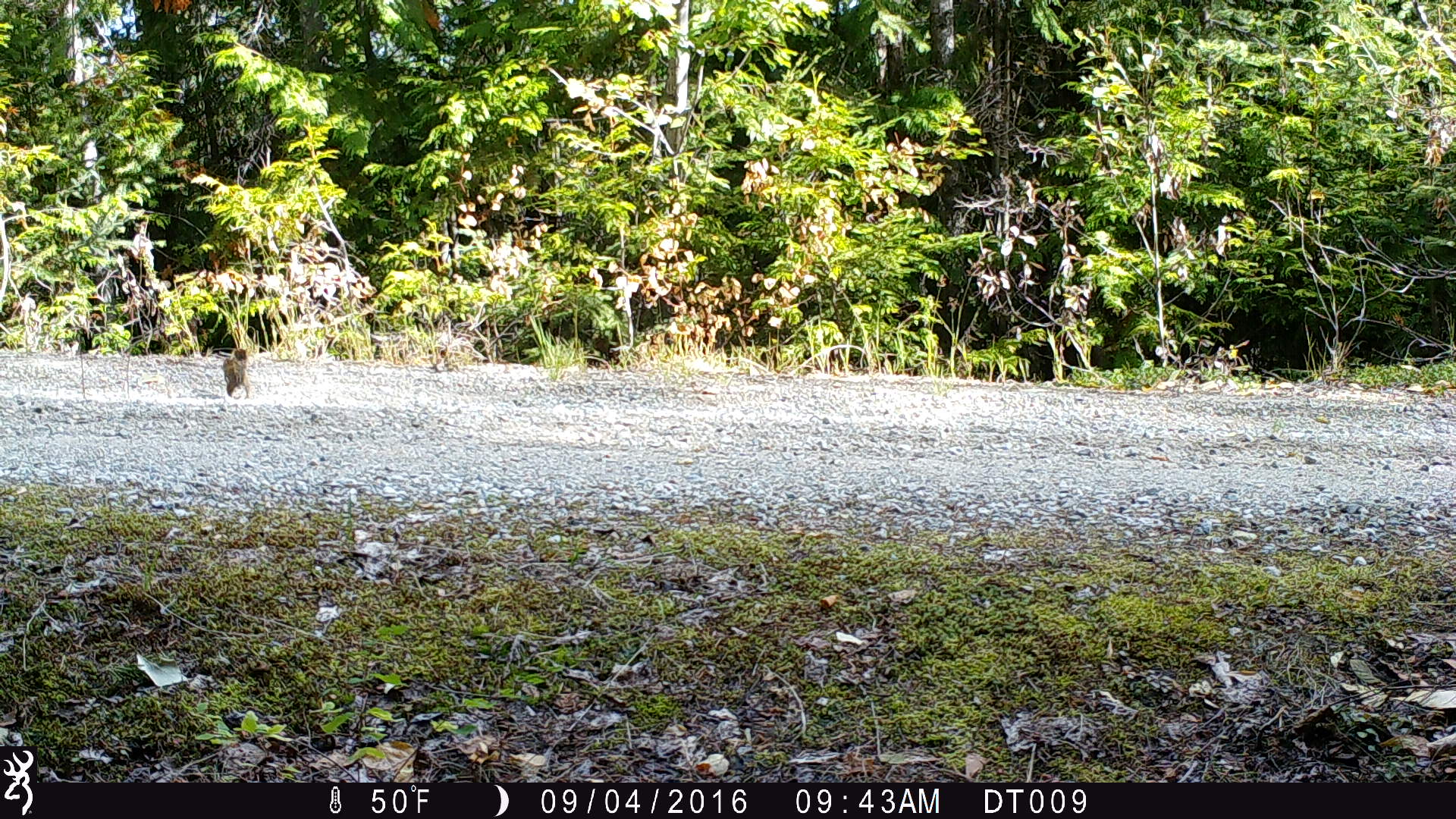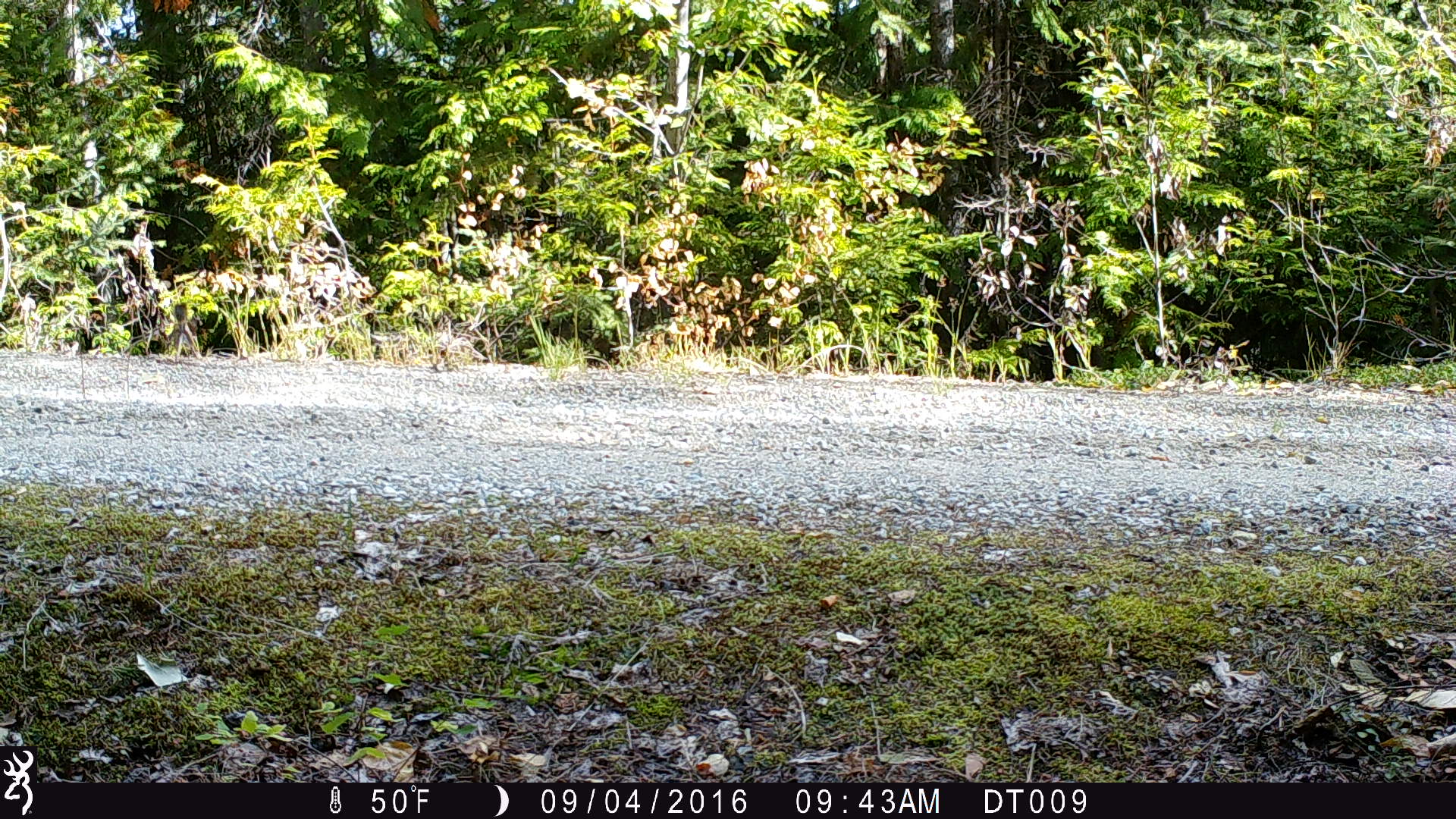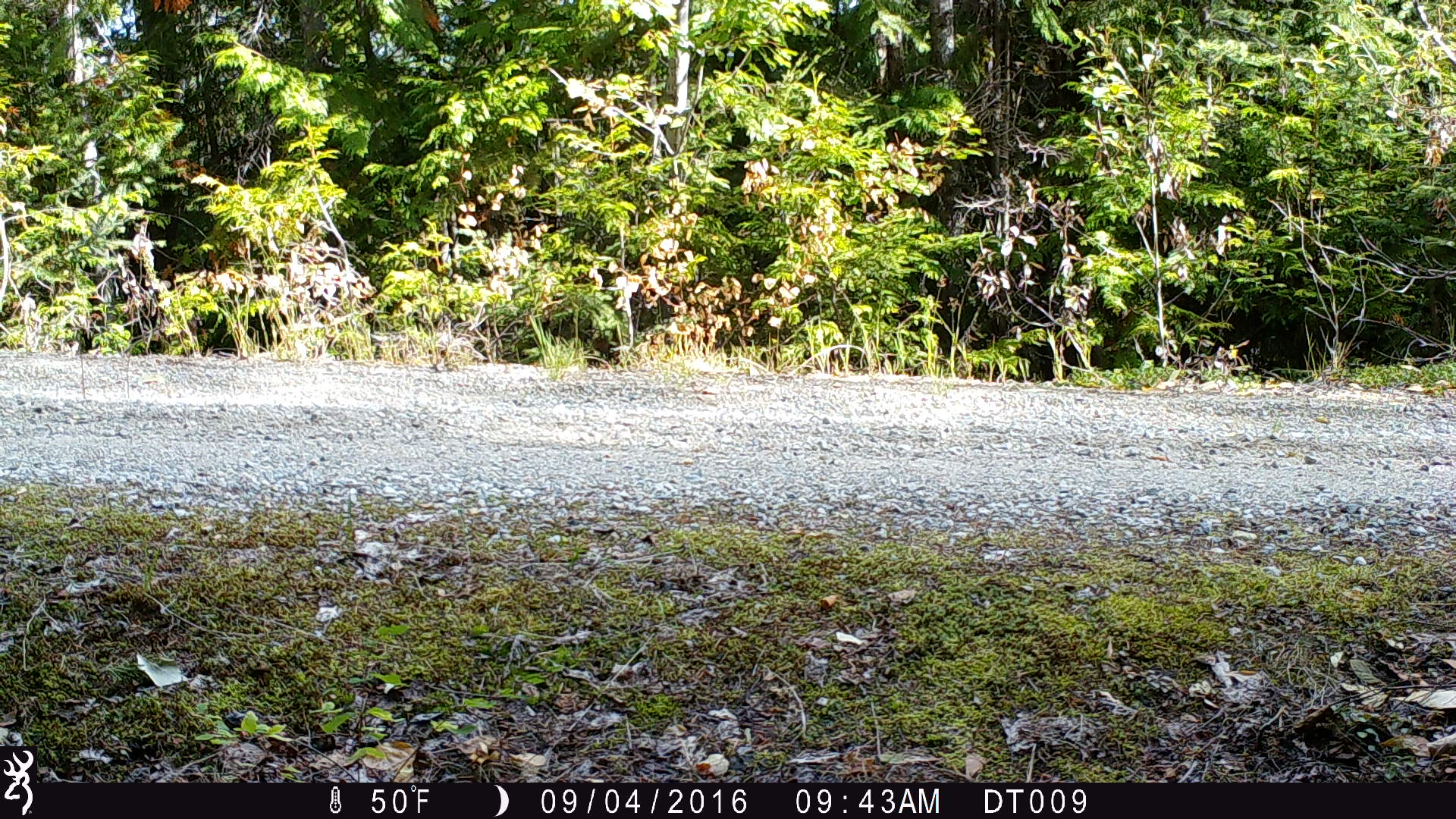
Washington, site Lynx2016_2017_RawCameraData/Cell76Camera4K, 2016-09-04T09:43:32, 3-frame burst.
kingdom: Animalia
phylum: Chordata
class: Mammalia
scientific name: Mammalia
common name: small mammal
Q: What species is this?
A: Small mammal (Mammalia).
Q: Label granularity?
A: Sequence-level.